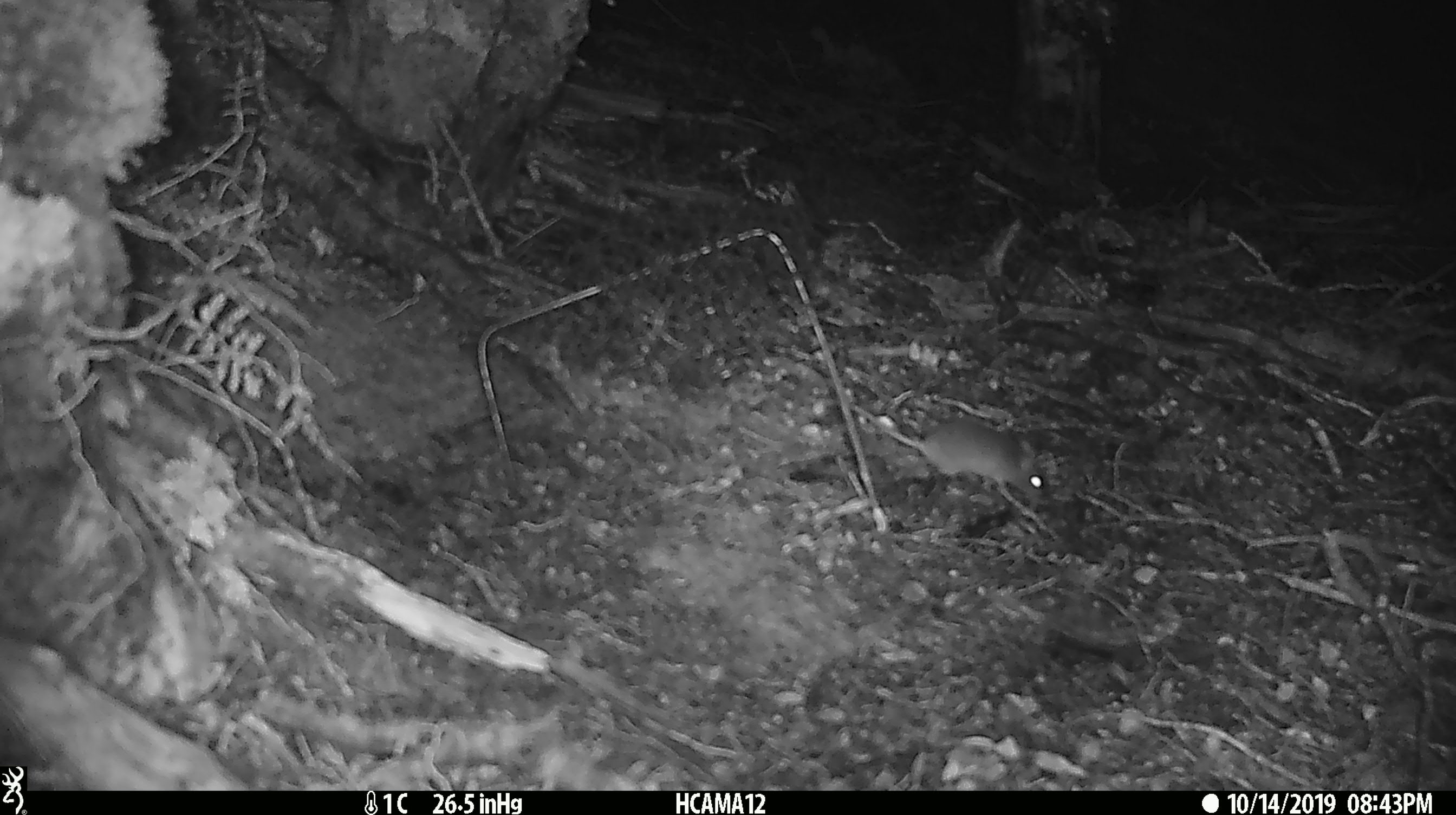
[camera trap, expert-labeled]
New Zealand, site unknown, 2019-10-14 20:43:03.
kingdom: Animalia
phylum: Chordata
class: Mammalia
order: Rodentia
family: Muridae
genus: Mus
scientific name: Mus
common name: mouse